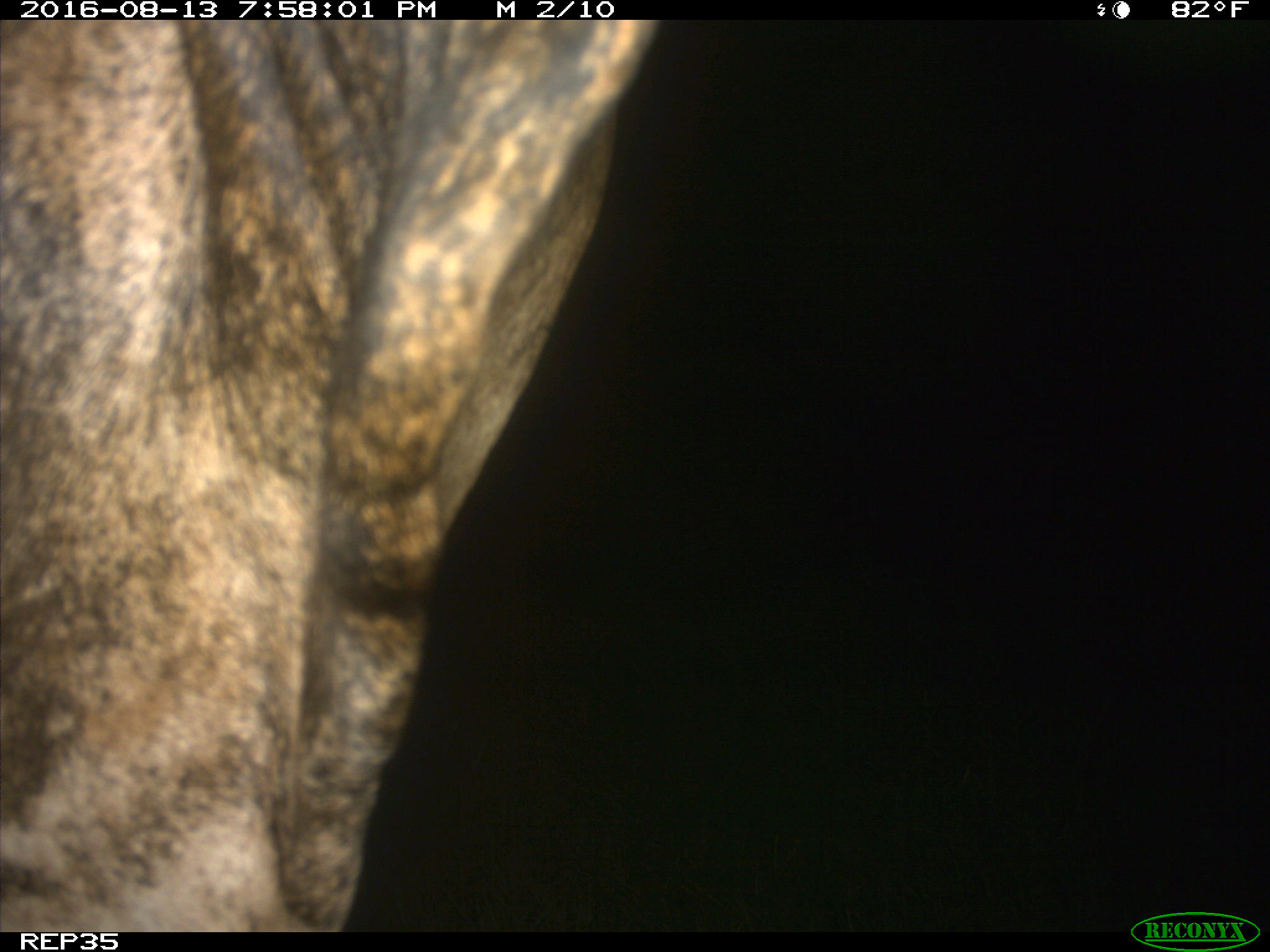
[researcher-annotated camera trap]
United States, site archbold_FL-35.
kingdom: Animalia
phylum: Chordata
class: Mammalia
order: Artiodactyla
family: Bovidae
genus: Bos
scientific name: Bos taurus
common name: domestic cow